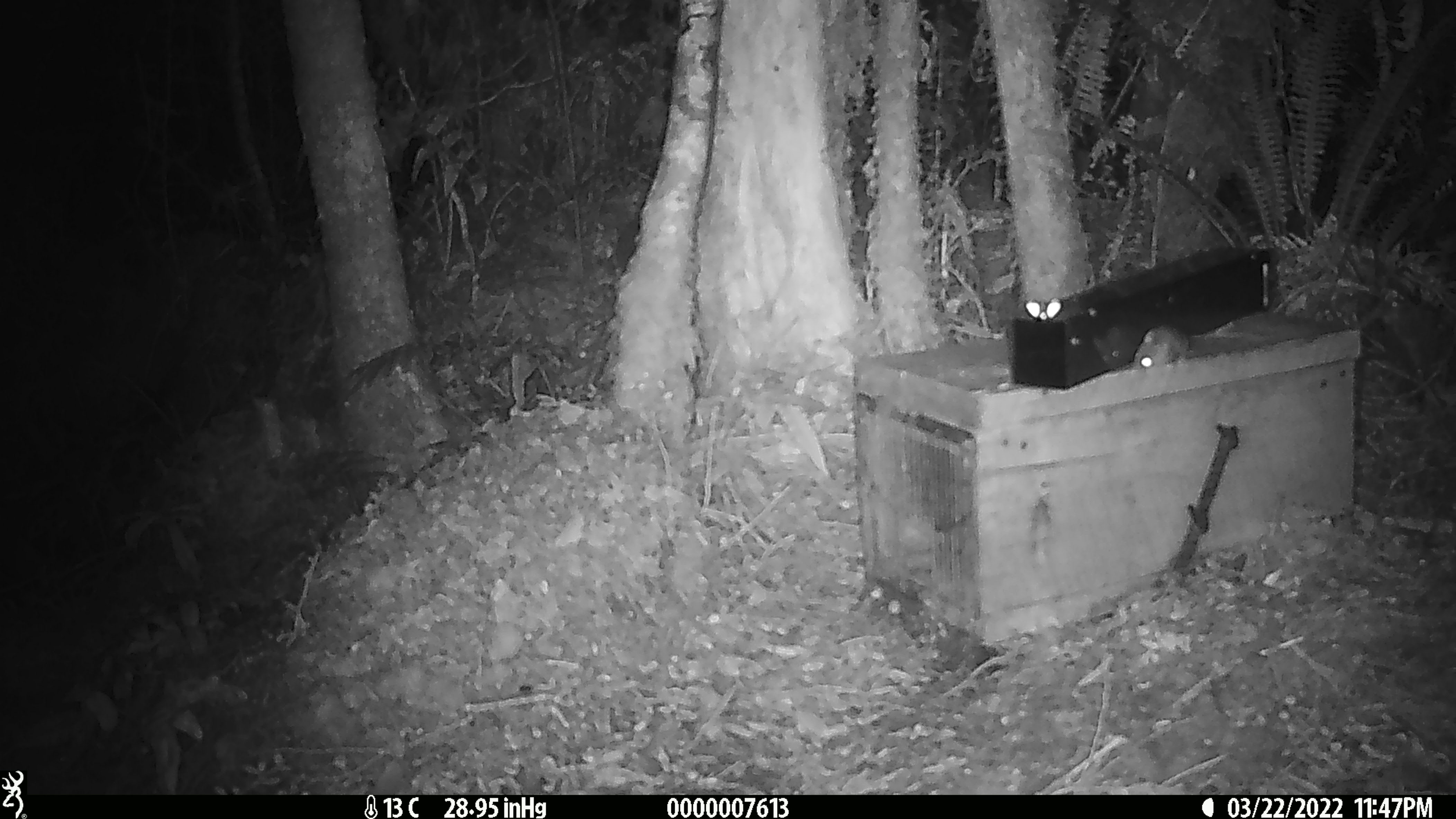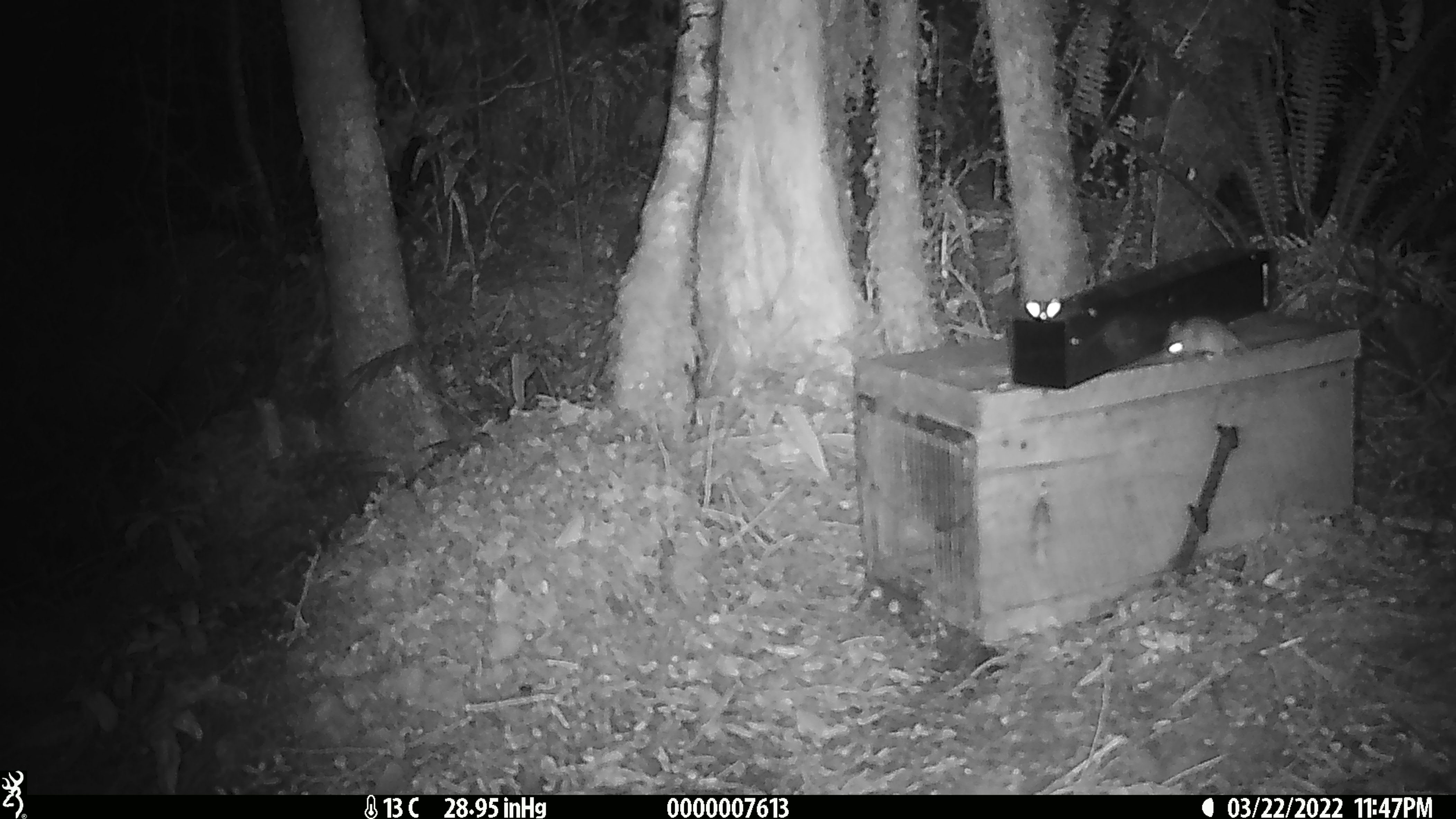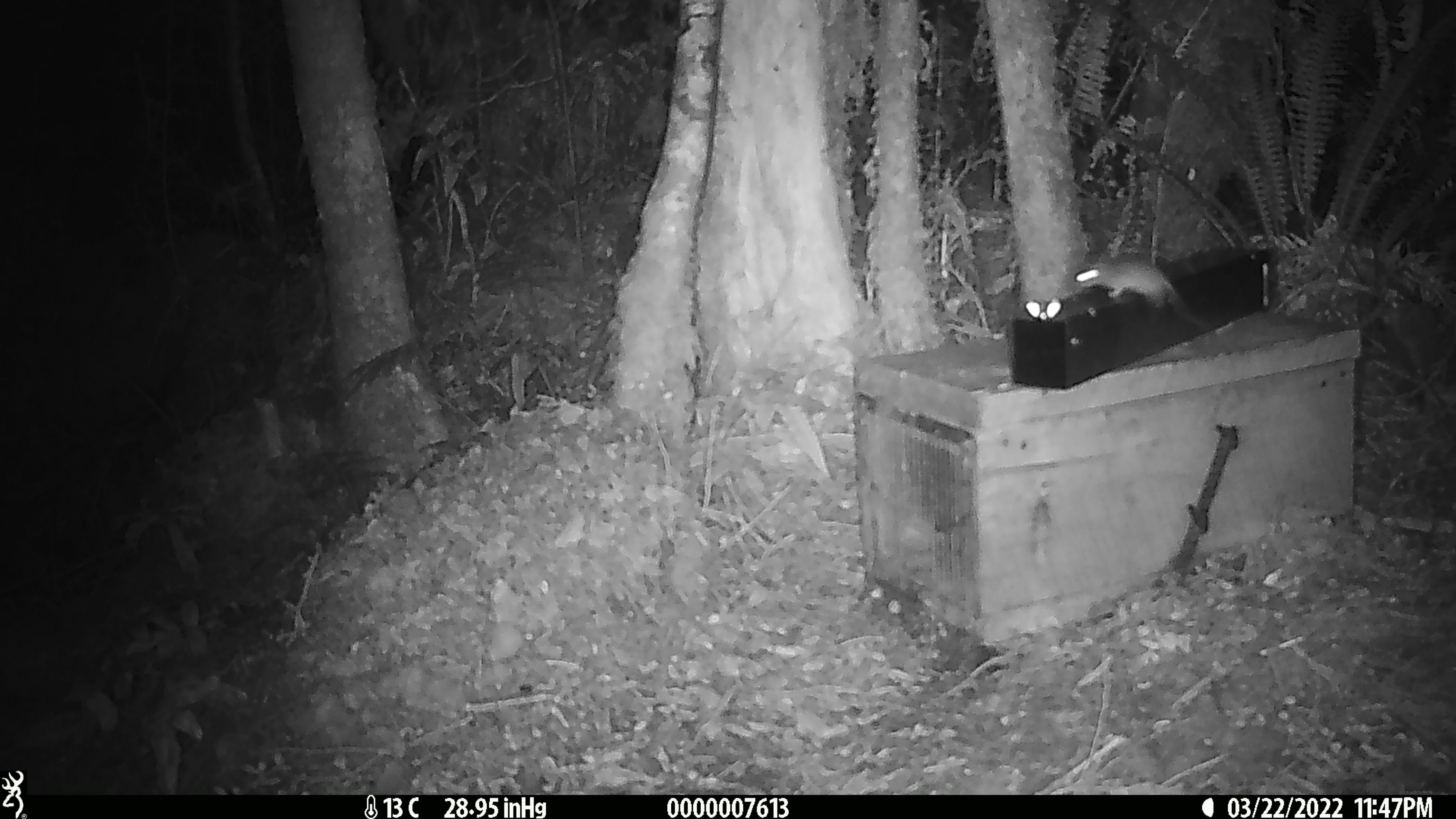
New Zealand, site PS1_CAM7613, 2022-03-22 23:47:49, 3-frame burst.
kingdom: Animalia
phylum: Chordata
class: Mammalia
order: Rodentia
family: Muridae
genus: Mus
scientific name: Mus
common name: mouse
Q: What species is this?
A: Mouse (Mus).